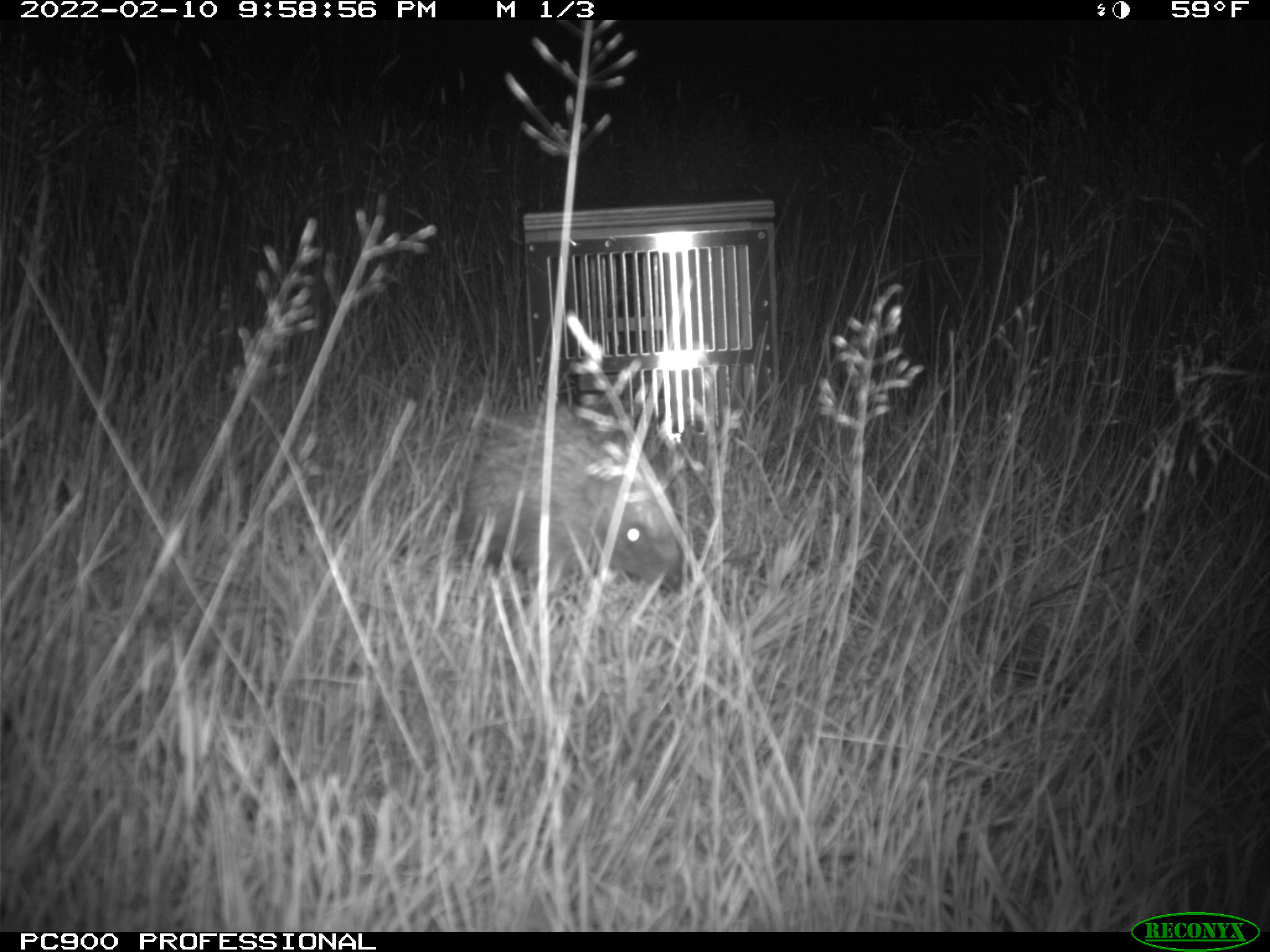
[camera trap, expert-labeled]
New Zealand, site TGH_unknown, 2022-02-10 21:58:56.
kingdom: Animalia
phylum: Chordata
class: Mammalia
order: Eulipotyphla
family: Erinaceidae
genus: Erinaceus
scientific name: Erinaceus europaeus europaeus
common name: european hedgehog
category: hedgehog